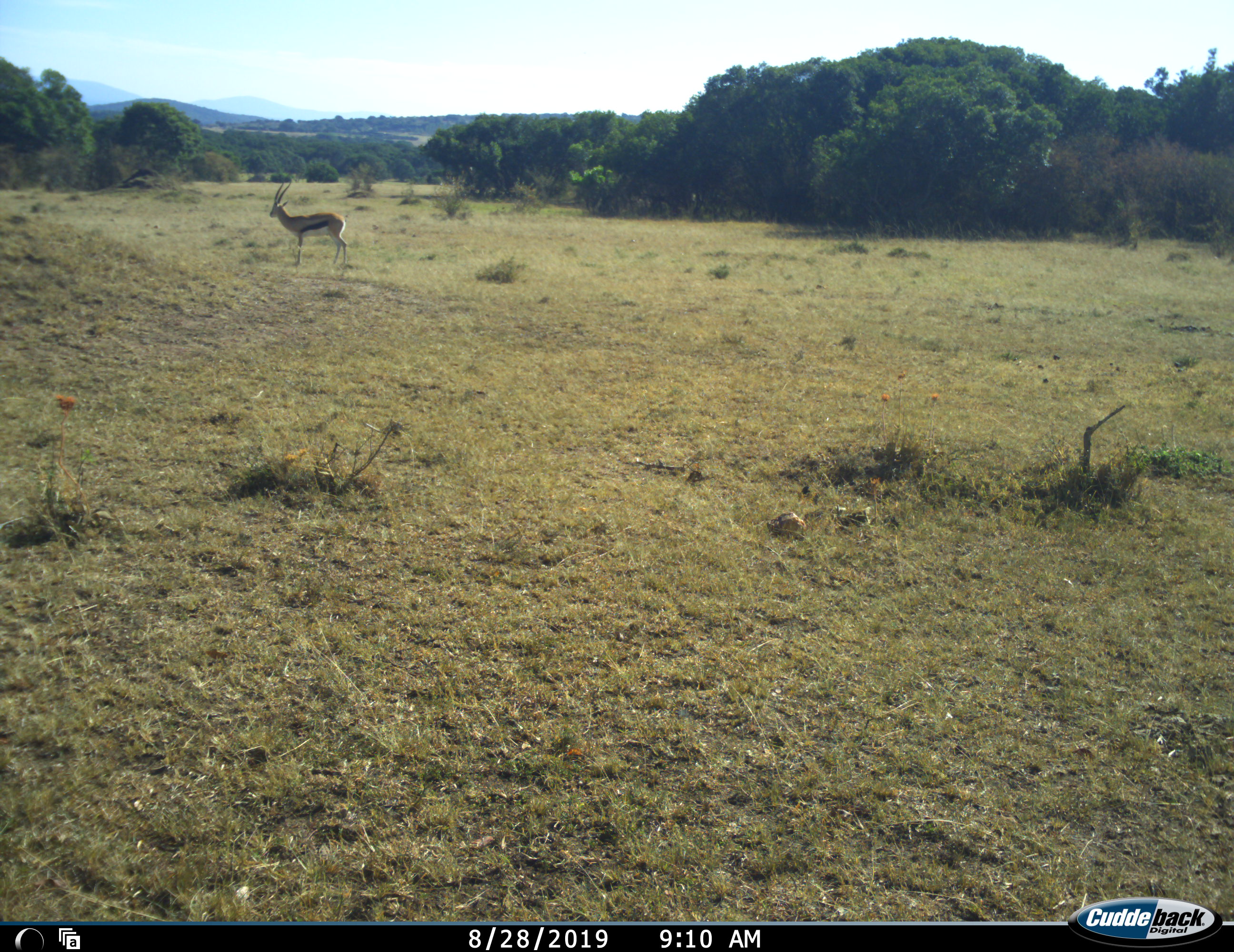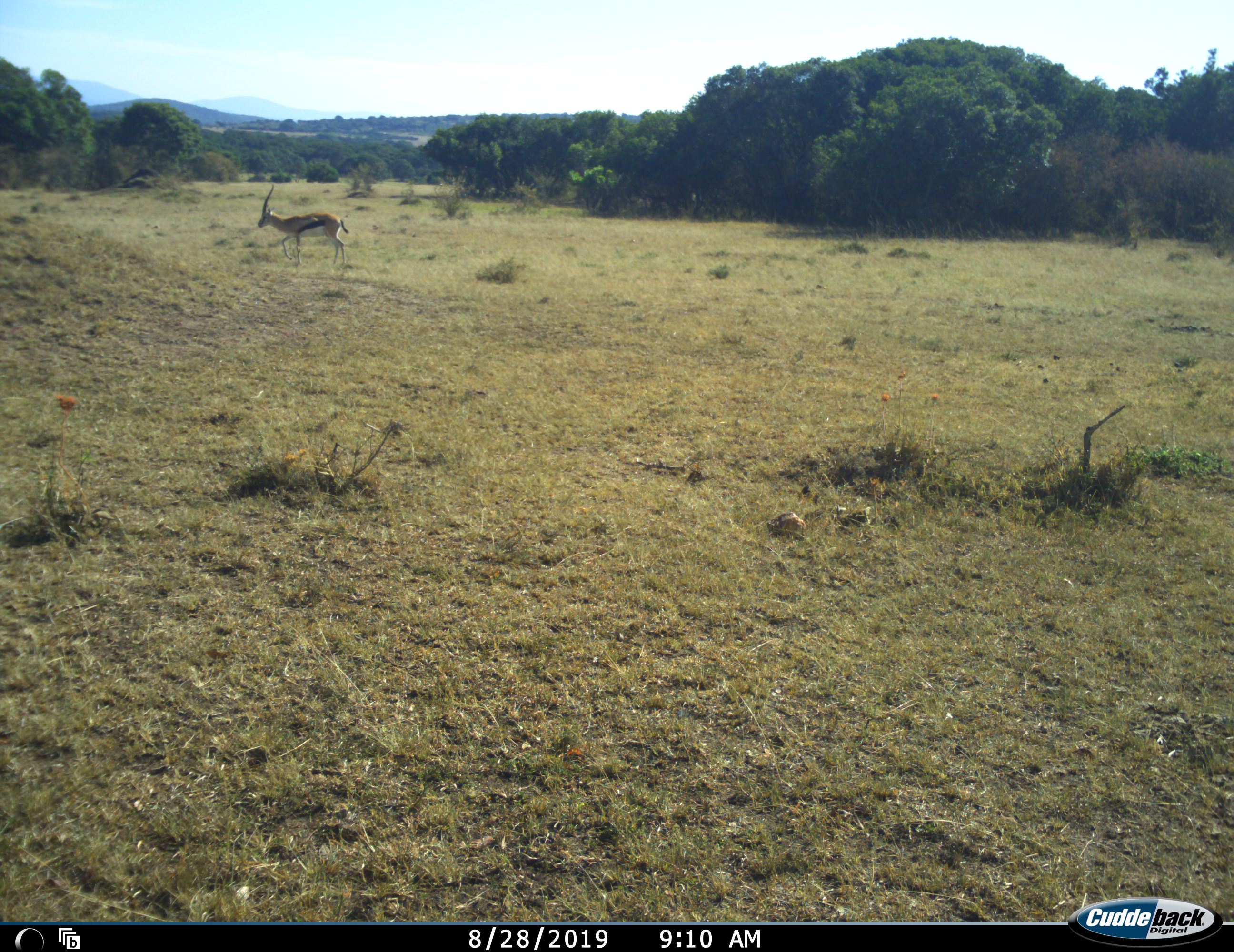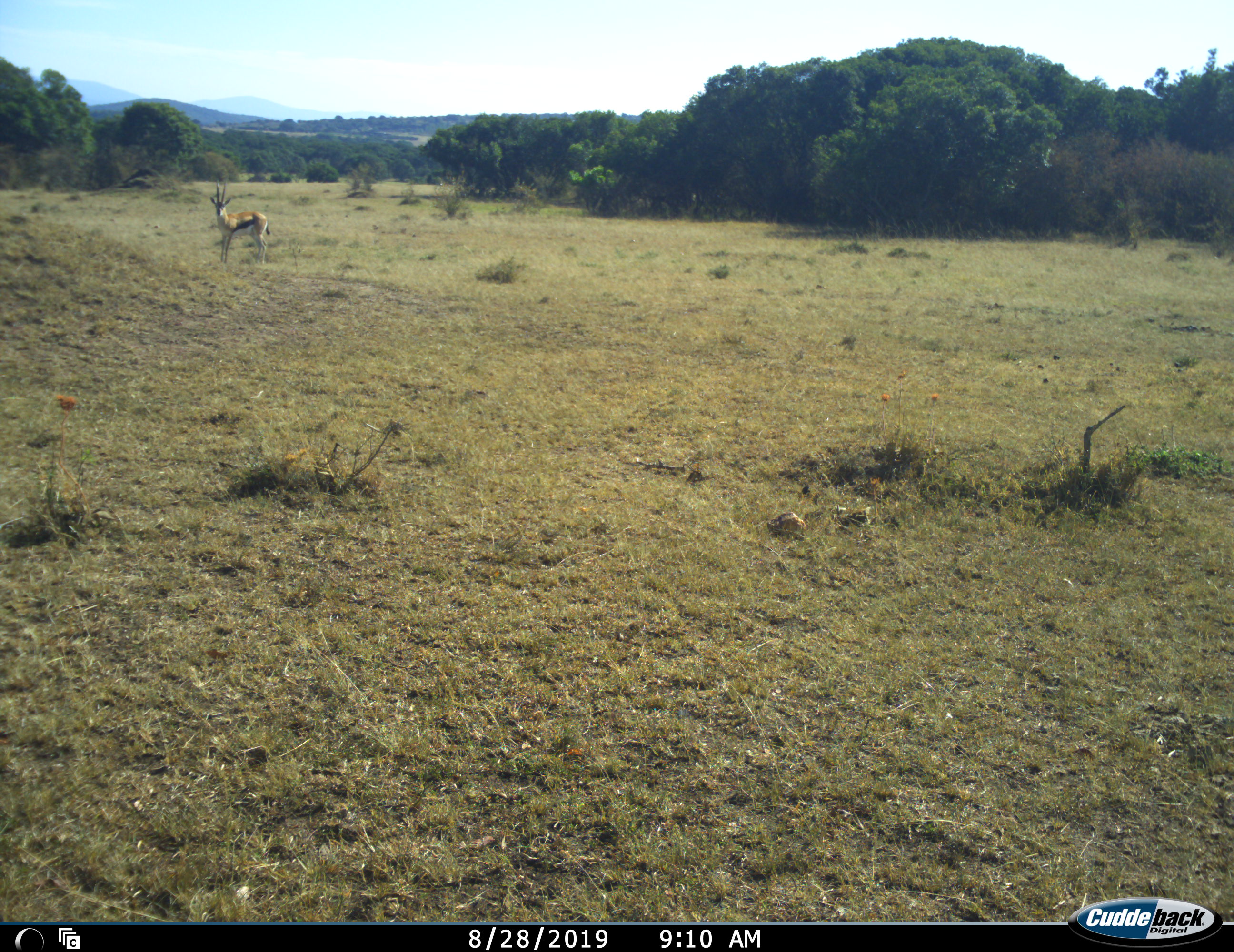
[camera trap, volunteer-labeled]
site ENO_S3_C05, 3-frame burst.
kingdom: Animalia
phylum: Chordata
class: Mammalia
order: Artiodactyla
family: Bovidae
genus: Eudorcas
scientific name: Eudorcas thomsonii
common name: thomson's gazelle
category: gazellethomsons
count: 1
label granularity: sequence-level